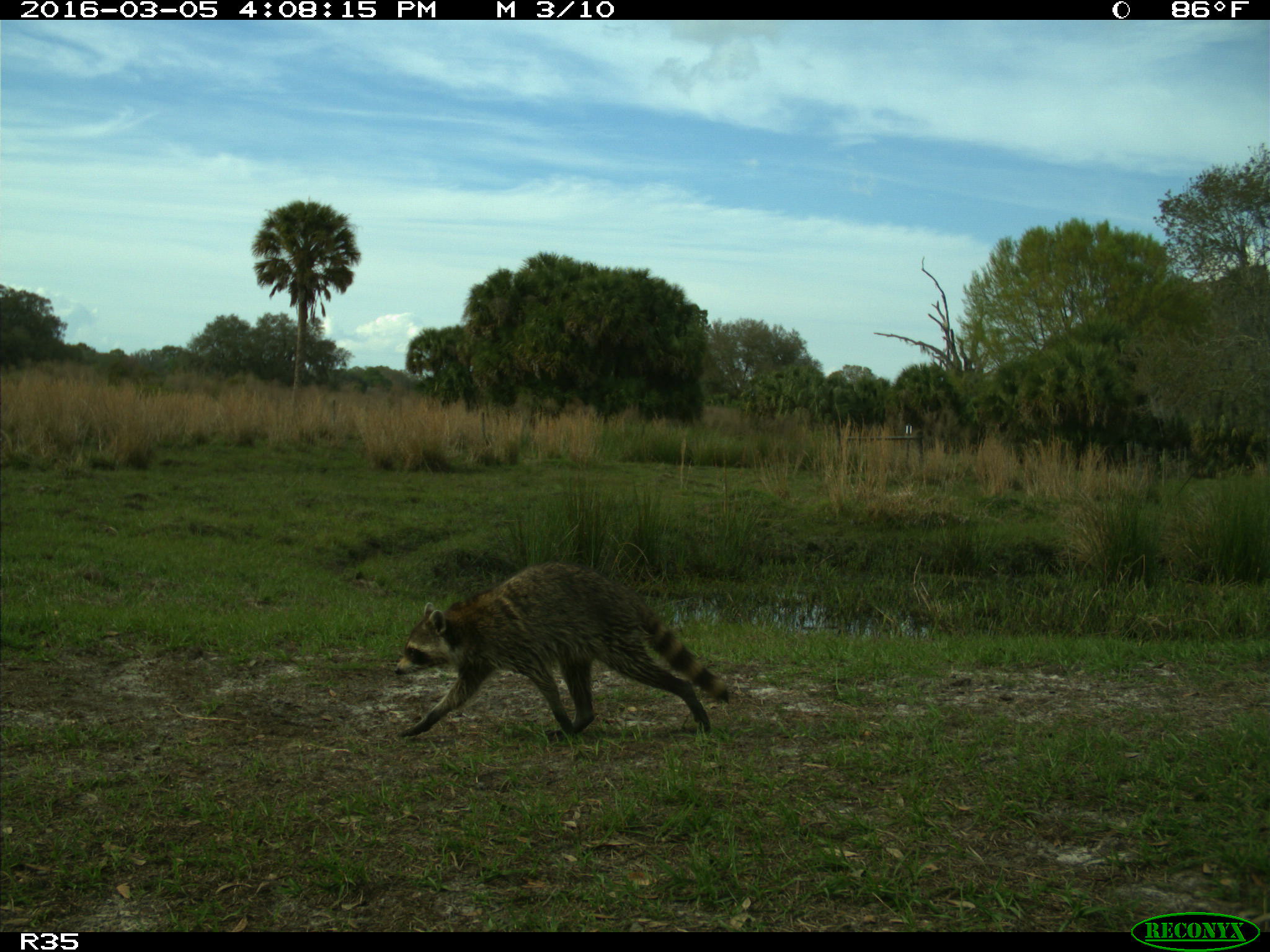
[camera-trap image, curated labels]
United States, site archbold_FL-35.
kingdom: Animalia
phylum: Chordata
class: Mammalia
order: Carnivora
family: Procyonidae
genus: Procyon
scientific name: Procyon lotor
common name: common raccoon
Procyon lotor (common raccoon).